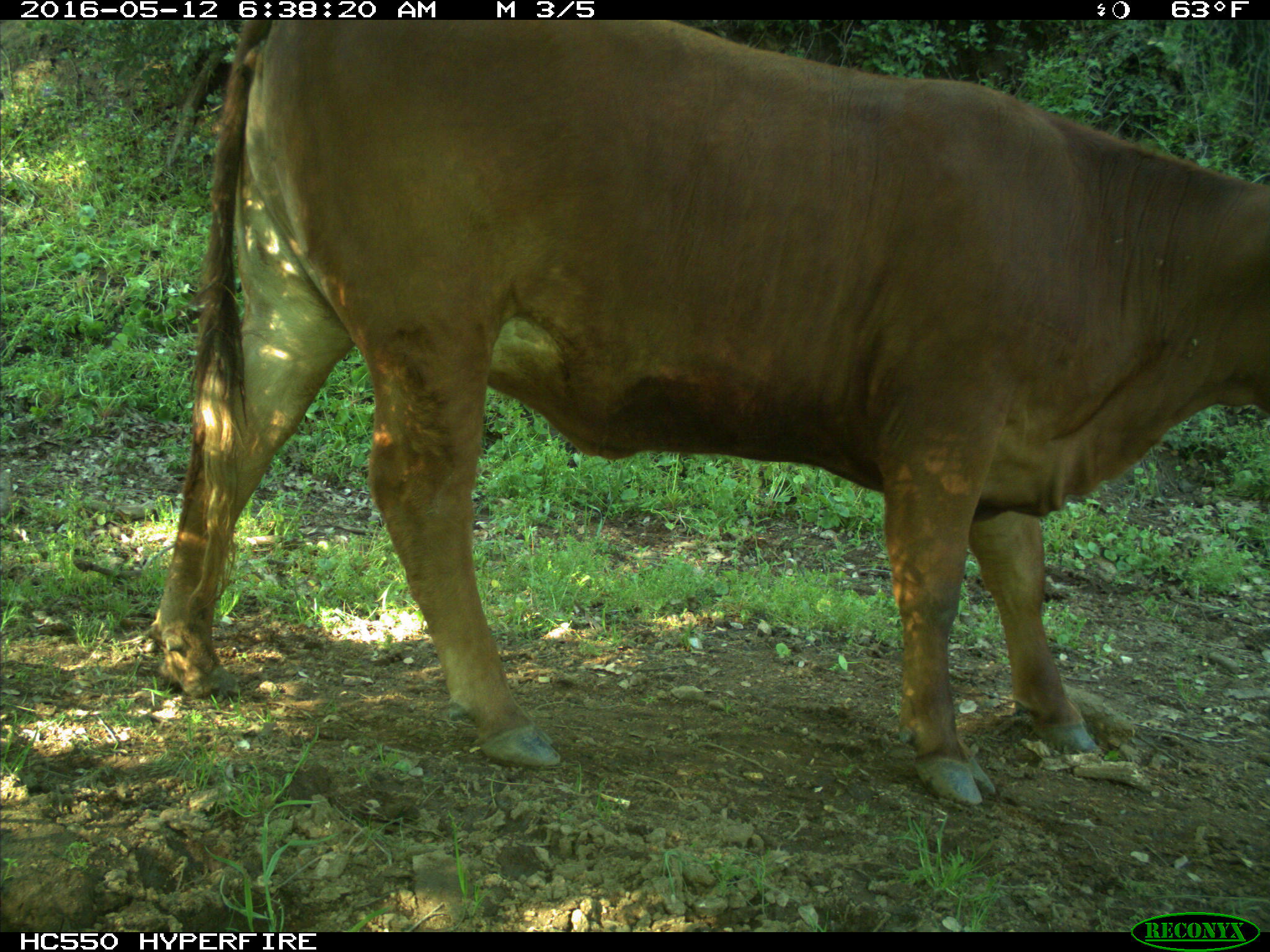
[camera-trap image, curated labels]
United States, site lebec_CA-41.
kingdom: Animalia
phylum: Chordata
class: Mammalia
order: Artiodactyla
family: Bovidae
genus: Bos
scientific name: Bos taurus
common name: domestic cow